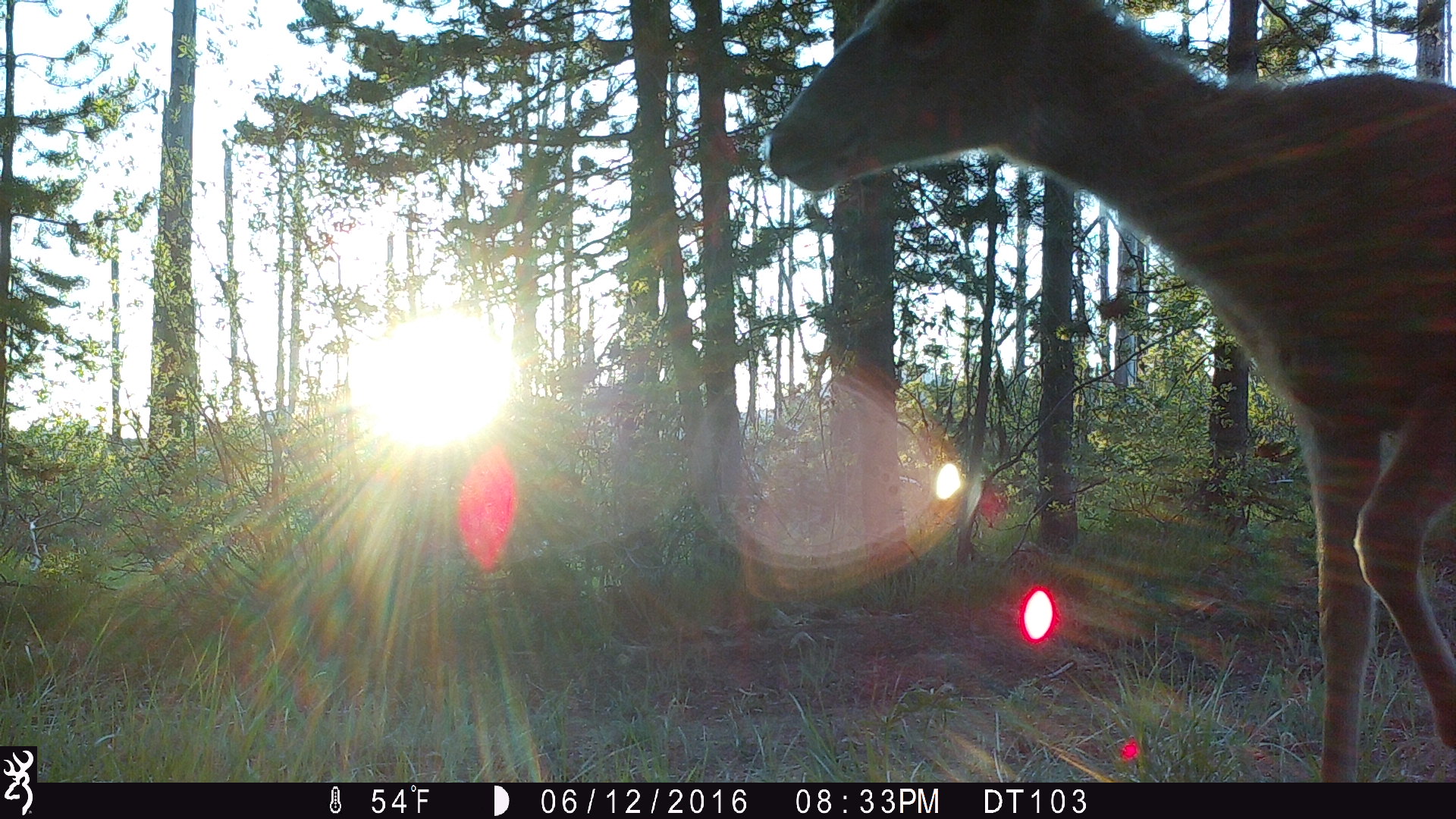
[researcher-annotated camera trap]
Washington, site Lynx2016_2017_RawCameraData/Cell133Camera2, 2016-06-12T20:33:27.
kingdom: Animalia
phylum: Chordata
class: Mammalia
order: Artiodactyla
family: Cervidae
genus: Odocoileus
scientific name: Odocoileus hemionus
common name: mule deer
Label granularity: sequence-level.